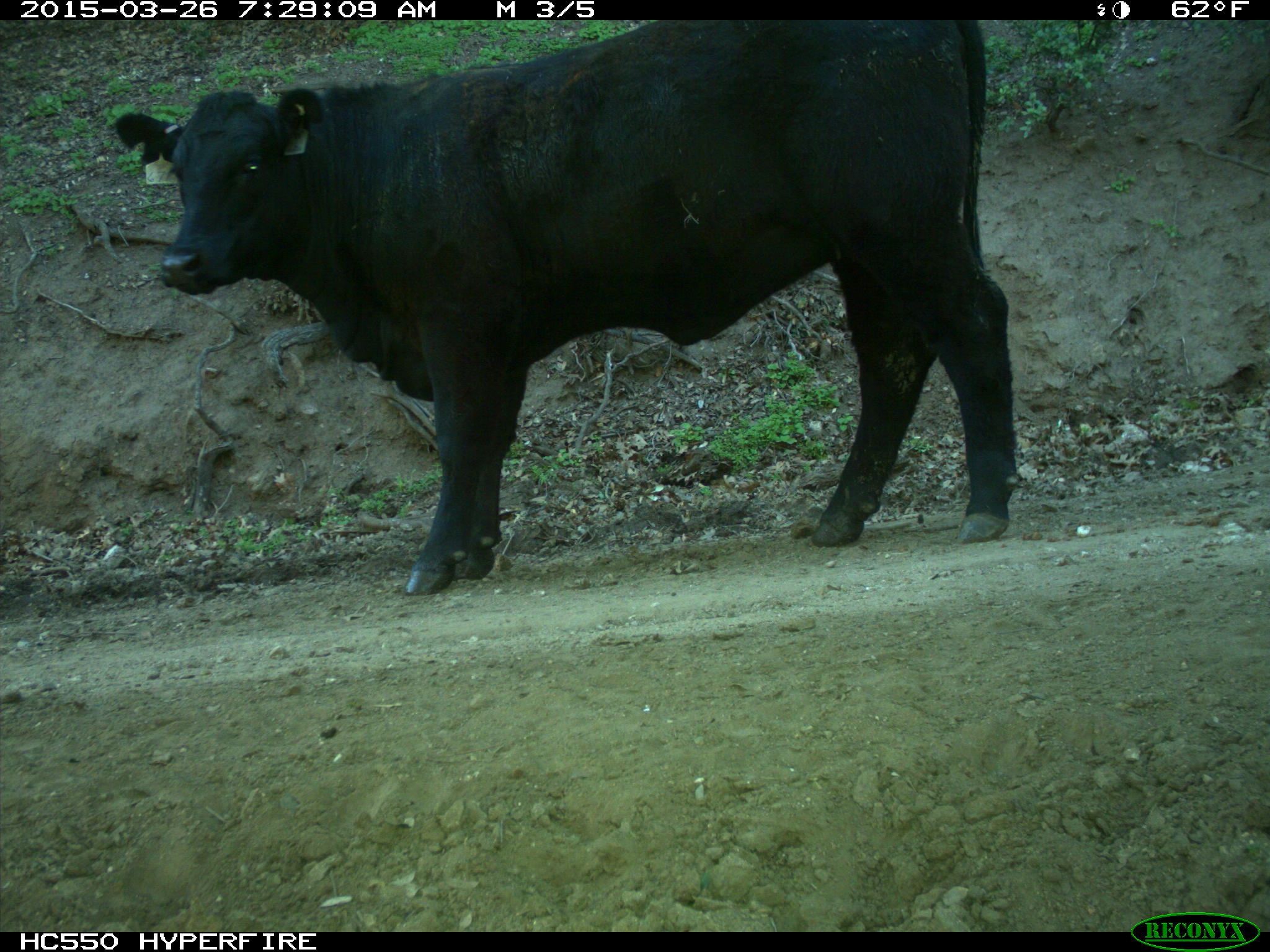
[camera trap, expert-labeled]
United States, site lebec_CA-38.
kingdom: Animalia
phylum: Chordata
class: Mammalia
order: Artiodactyla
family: Bovidae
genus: Bos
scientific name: Bos taurus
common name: domestic cow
Bos taurus (domestic cow).